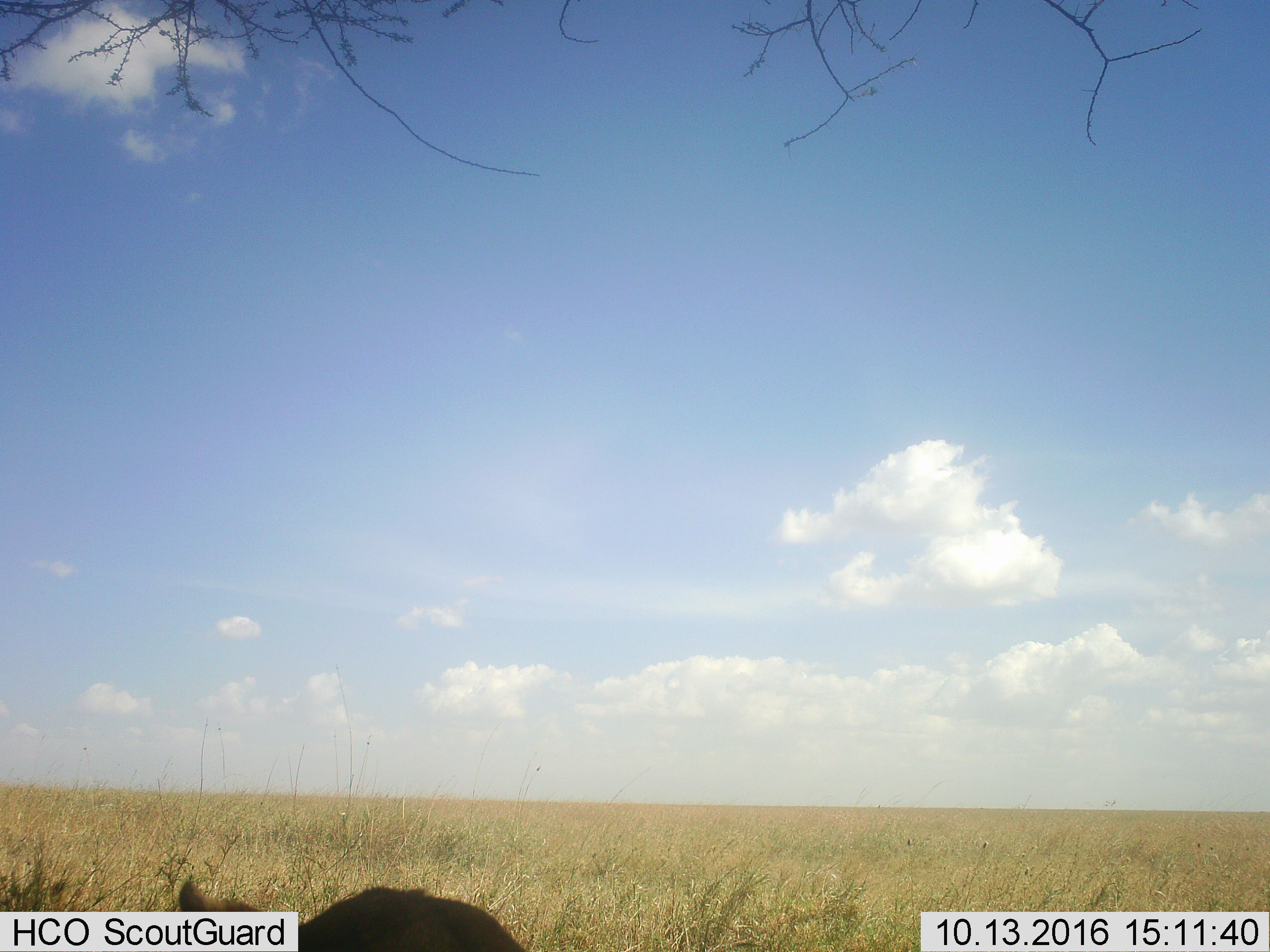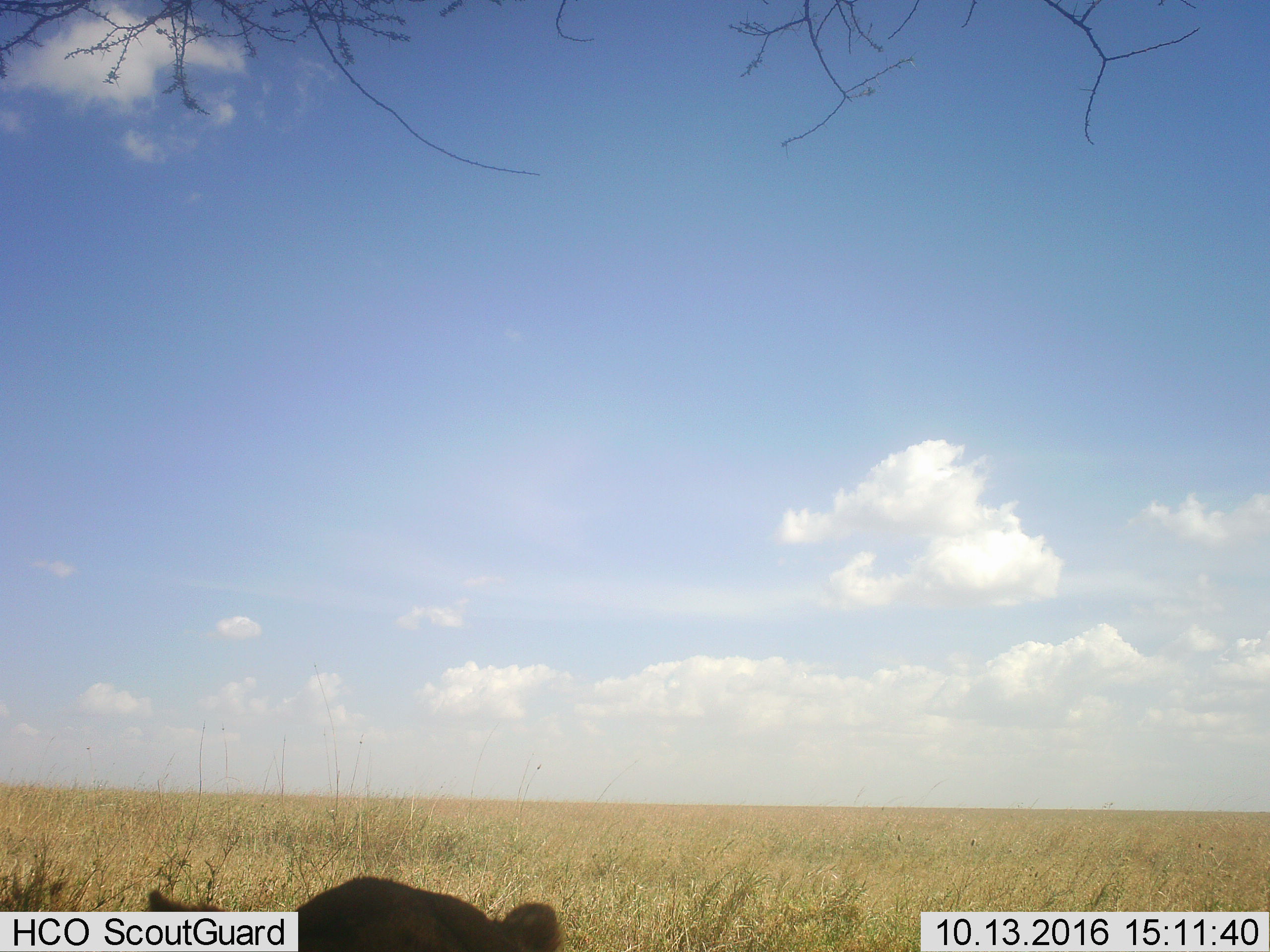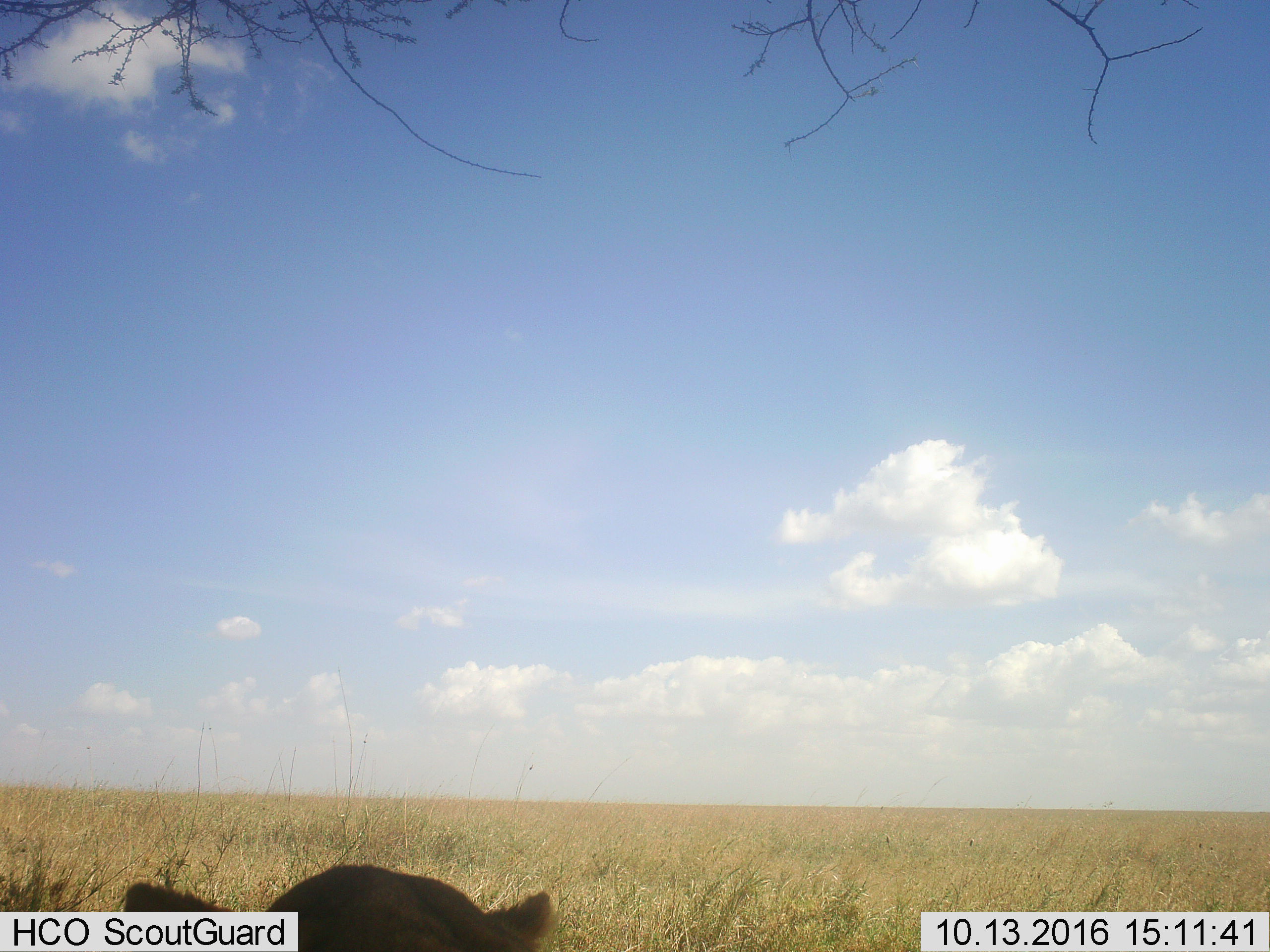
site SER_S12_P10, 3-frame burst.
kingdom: Animalia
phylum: Chordata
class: Mammalia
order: Carnivora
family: Felidae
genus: Panthera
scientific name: Panthera leo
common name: lion female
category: lionfemale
Lionfemale (lion female) (Panthera leo), count 1. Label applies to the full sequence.